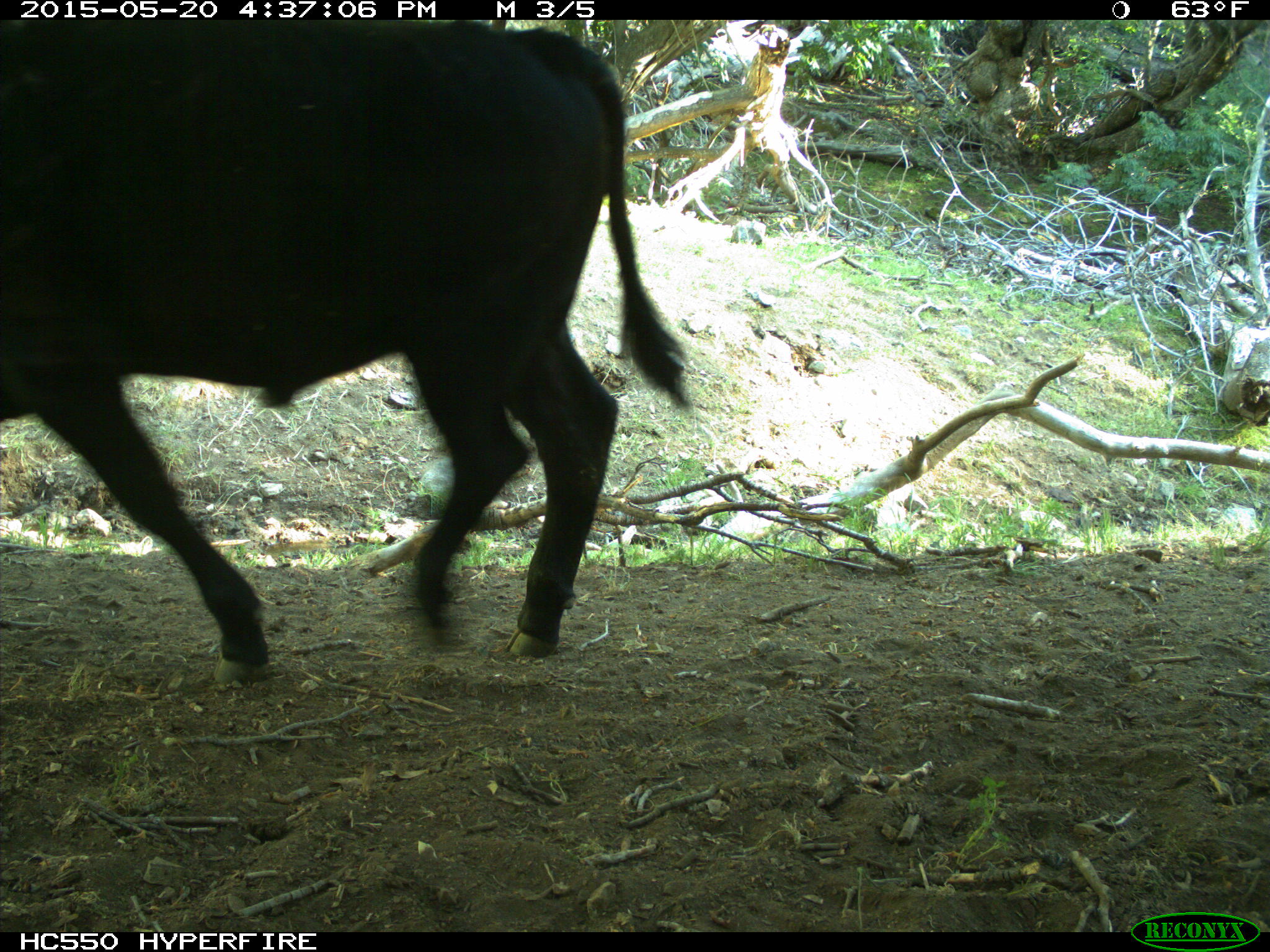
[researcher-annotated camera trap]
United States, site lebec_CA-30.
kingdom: Animalia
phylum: Chordata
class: Mammalia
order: Artiodactyla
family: Bovidae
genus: Bos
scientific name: Bos taurus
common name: domestic cow